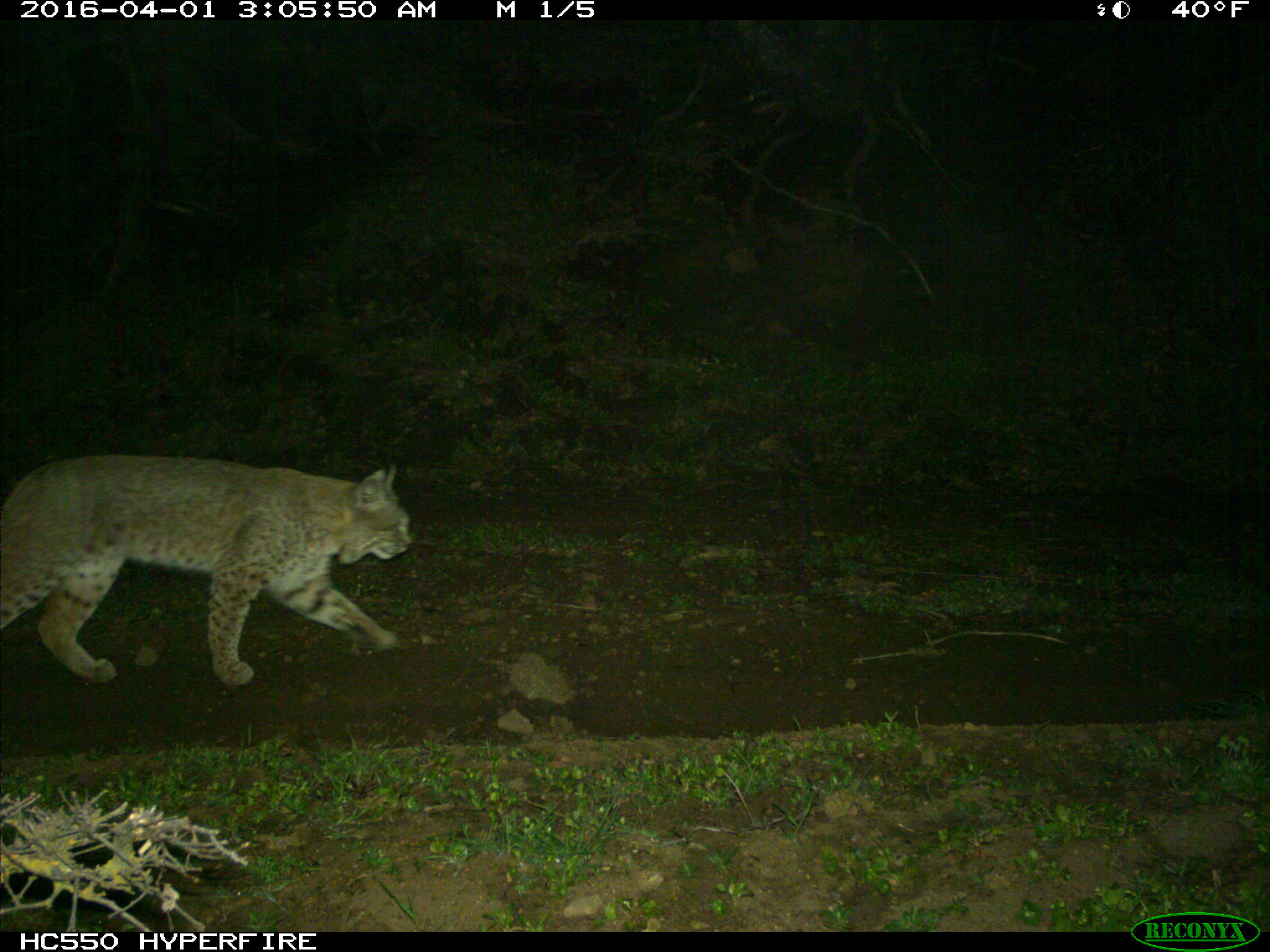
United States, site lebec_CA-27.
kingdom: Animalia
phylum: Chordata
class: Mammalia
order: Carnivora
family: Felidae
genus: Lynx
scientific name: Lynx rufus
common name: bobcat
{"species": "Lynx rufus (bobcat)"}